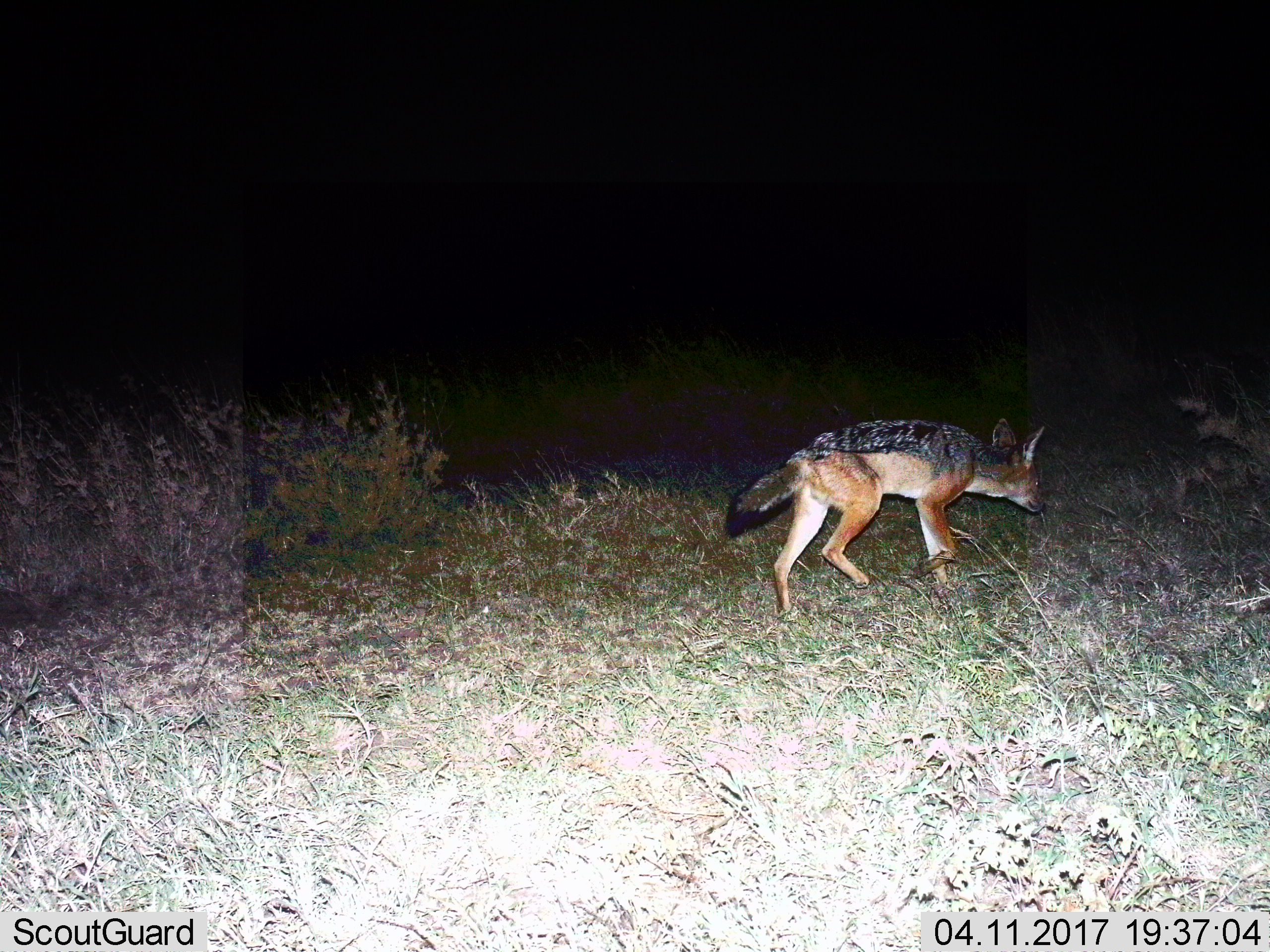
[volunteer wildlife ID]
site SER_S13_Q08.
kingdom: Animalia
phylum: Chordata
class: Mammalia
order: Carnivora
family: Canidae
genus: Lupulella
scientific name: Lupulella mesomelas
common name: black-backed jackal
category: jackalblackbacked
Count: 1.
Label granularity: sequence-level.